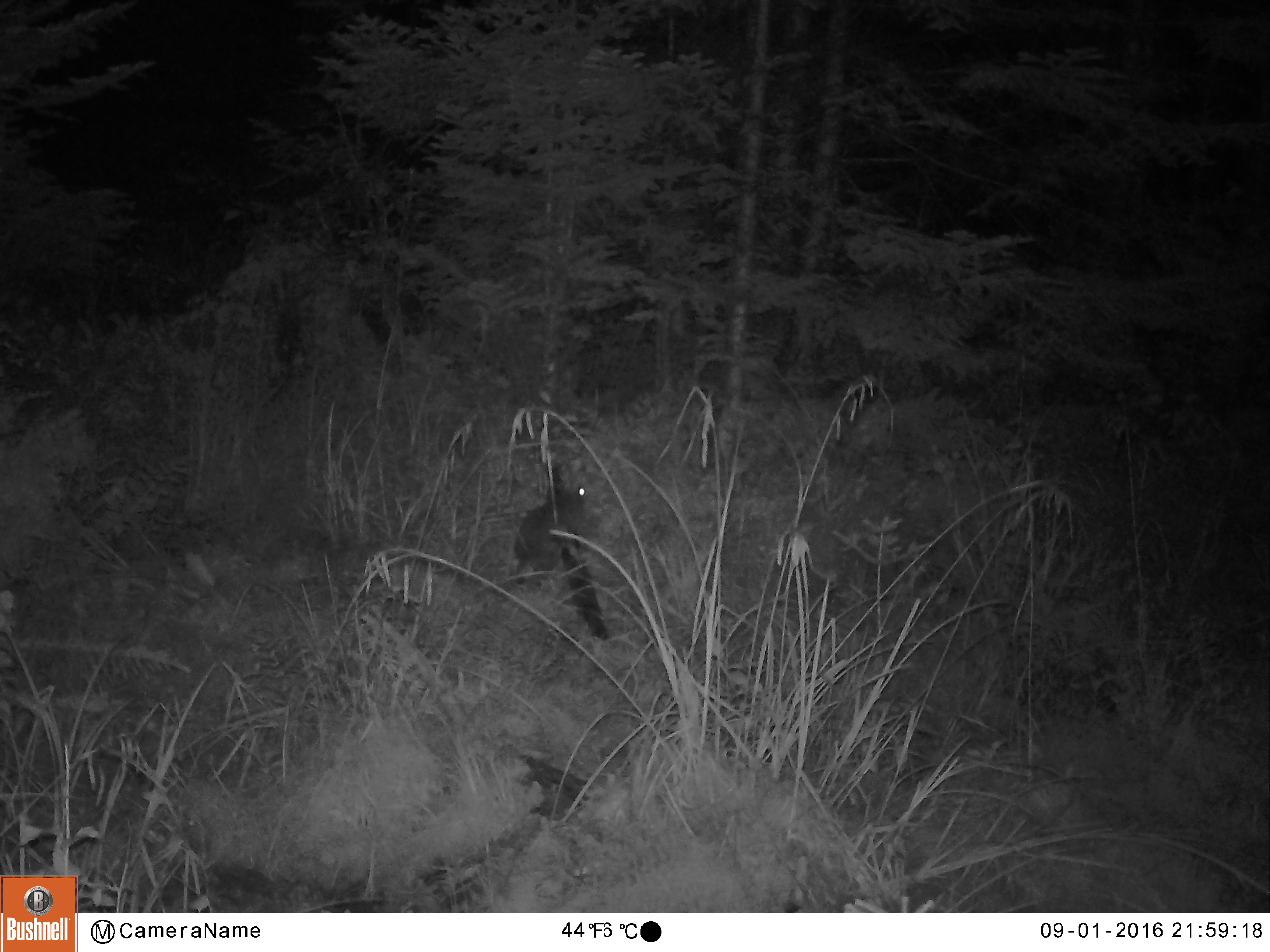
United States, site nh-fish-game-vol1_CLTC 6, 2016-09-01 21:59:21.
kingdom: Animalia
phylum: Chordata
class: Mammalia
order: Lagomorpha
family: Leporidae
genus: Lepus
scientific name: Lepus americanus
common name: snowshoe hare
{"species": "snowshoe hare (Lepus americanus)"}